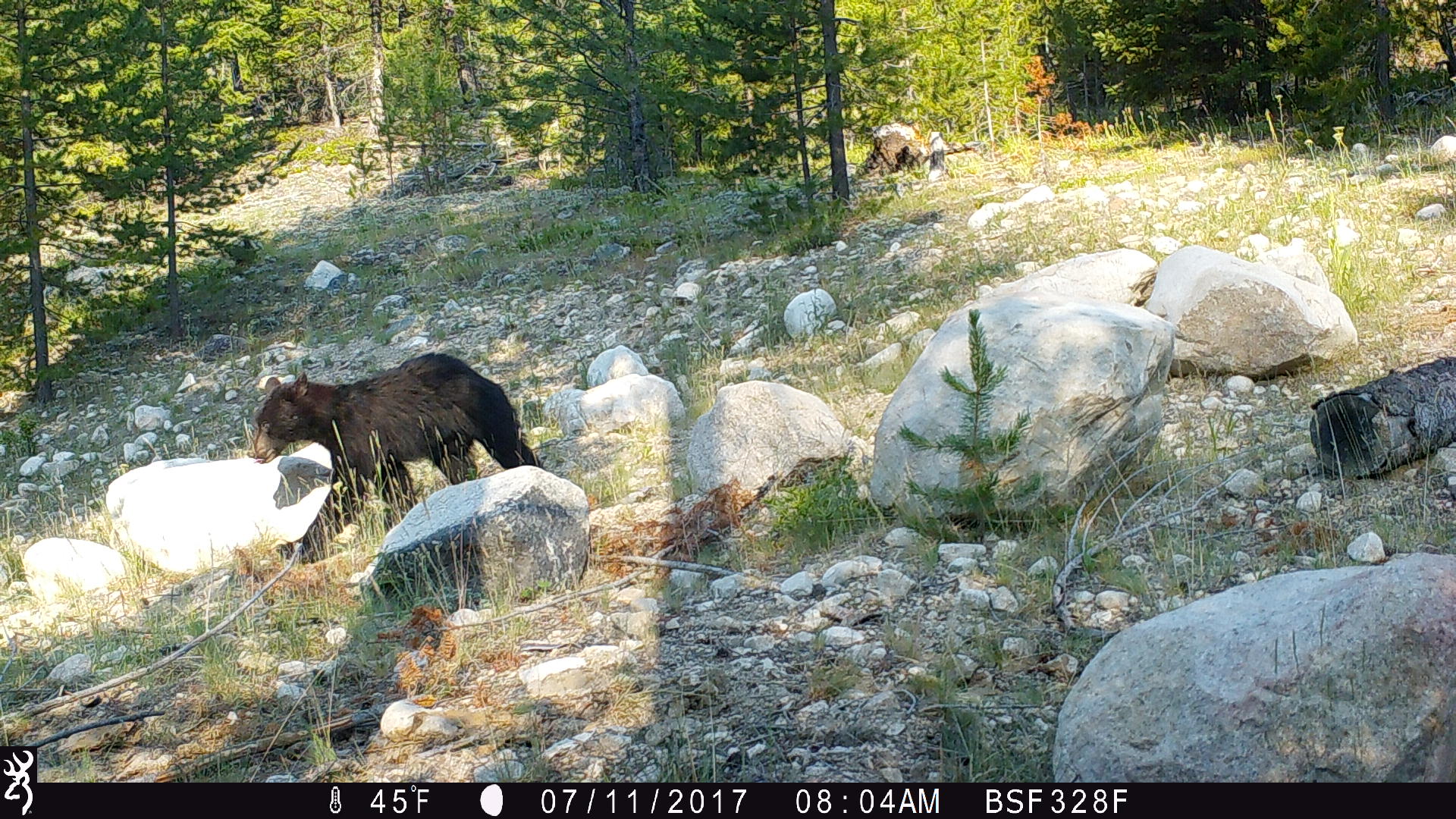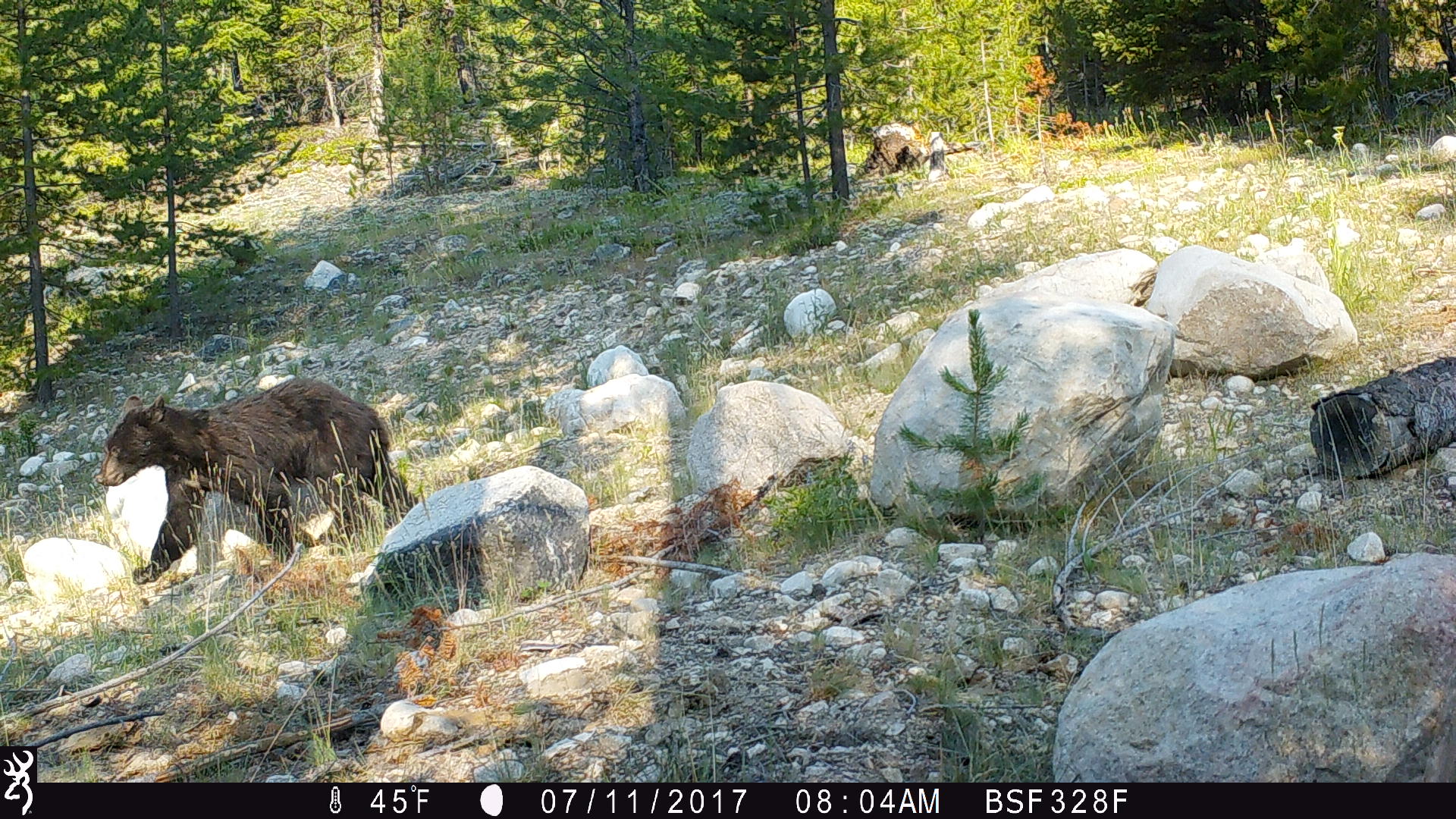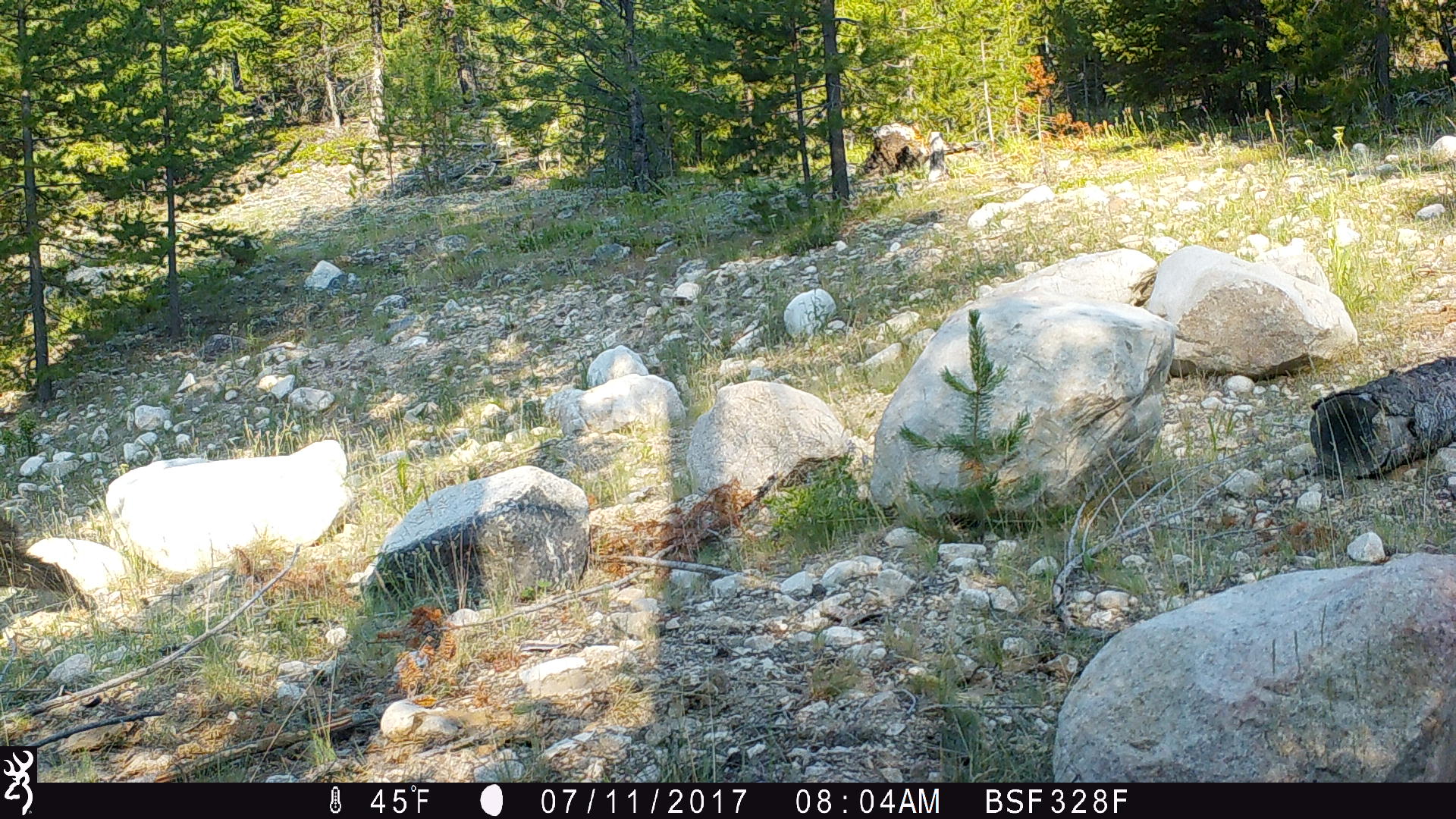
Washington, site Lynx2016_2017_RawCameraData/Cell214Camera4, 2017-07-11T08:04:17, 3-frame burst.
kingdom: Animalia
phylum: Chordata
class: Mammalia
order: Carnivora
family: Ursidae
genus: Ursus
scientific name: Ursus americanus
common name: american black bear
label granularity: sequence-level